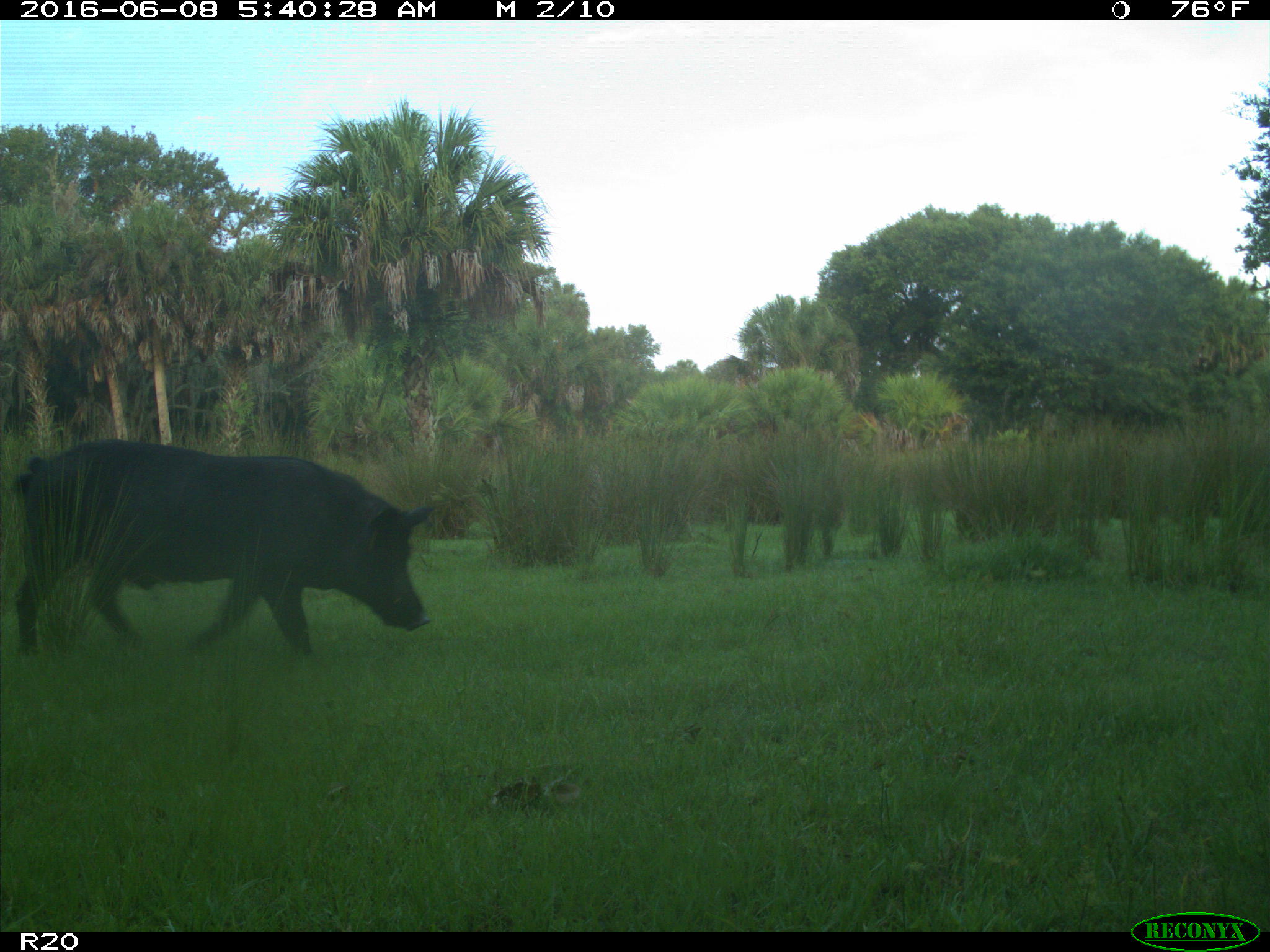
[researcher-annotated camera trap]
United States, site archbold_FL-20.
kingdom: Animalia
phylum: Chordata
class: Mammalia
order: Artiodactyla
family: Suidae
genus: Sus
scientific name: Sus scrofa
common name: wild boar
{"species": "Sus scrofa (wild boar)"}